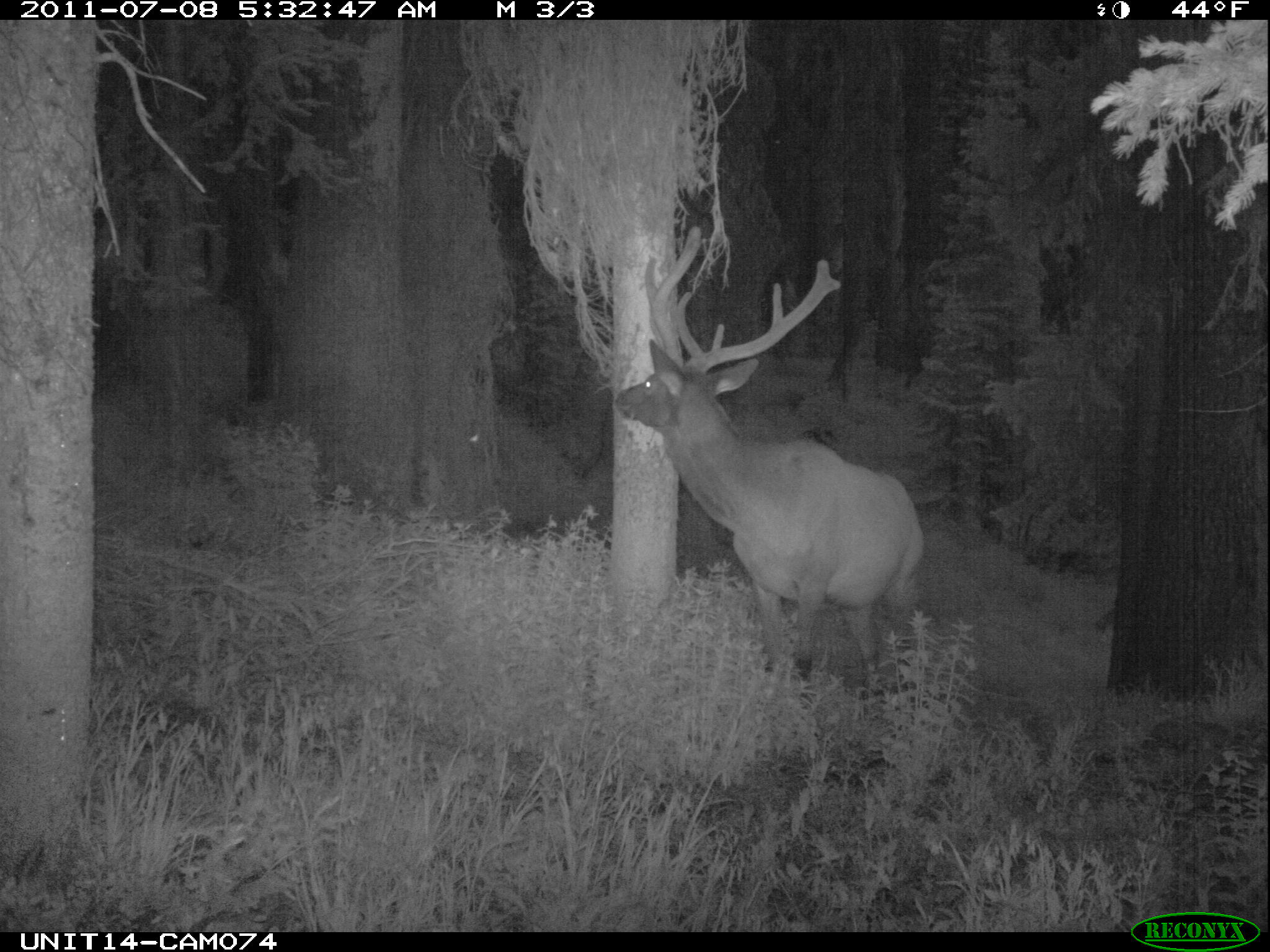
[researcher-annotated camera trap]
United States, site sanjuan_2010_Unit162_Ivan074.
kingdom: Animalia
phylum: Chordata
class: Mammalia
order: Artiodactyla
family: Cervidae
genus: Cervus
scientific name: Cervus elaphus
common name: red deer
Cervus elaphus (red deer).